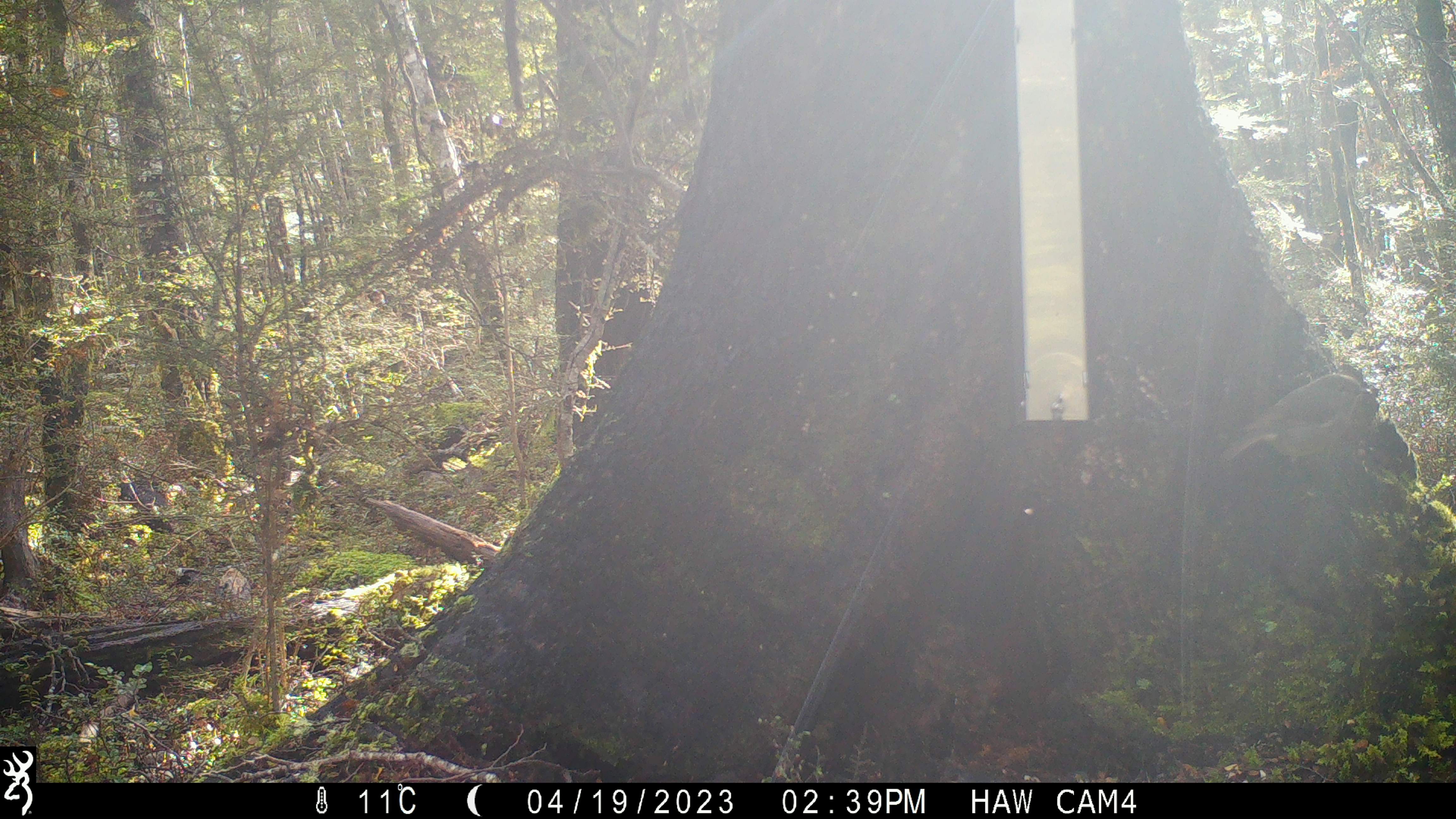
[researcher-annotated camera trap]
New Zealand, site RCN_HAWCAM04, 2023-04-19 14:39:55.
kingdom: Animalia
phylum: Chordata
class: Aves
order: Passeriformes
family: Petroicidae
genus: Petroica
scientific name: Petroica australis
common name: new zealand robin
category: robin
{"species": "robin (new zealand robin) (Petroica australis)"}